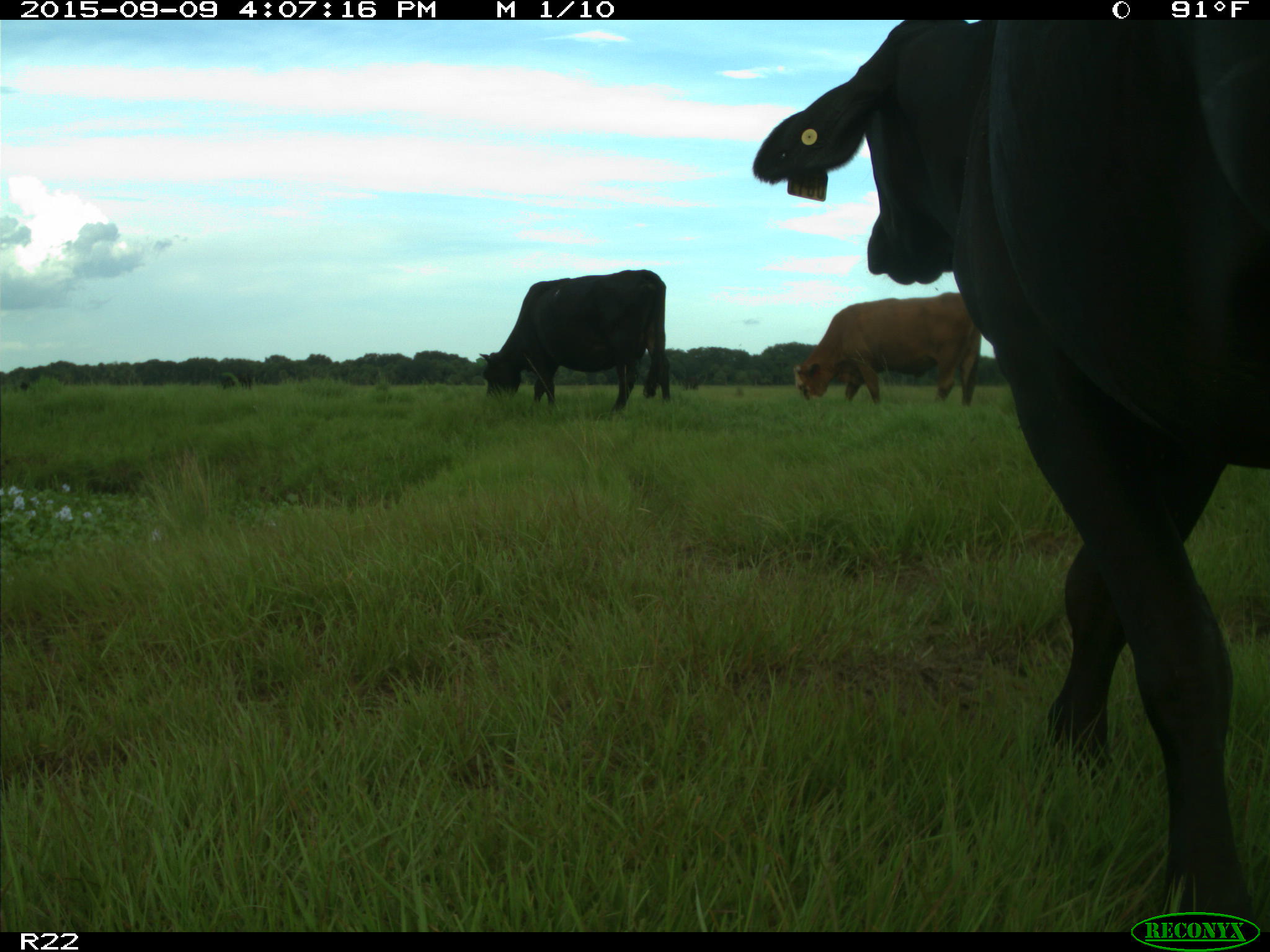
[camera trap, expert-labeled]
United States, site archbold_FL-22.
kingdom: Animalia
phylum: Chordata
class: Mammalia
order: Artiodactyla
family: Bovidae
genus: Bos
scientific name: Bos taurus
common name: domestic cow